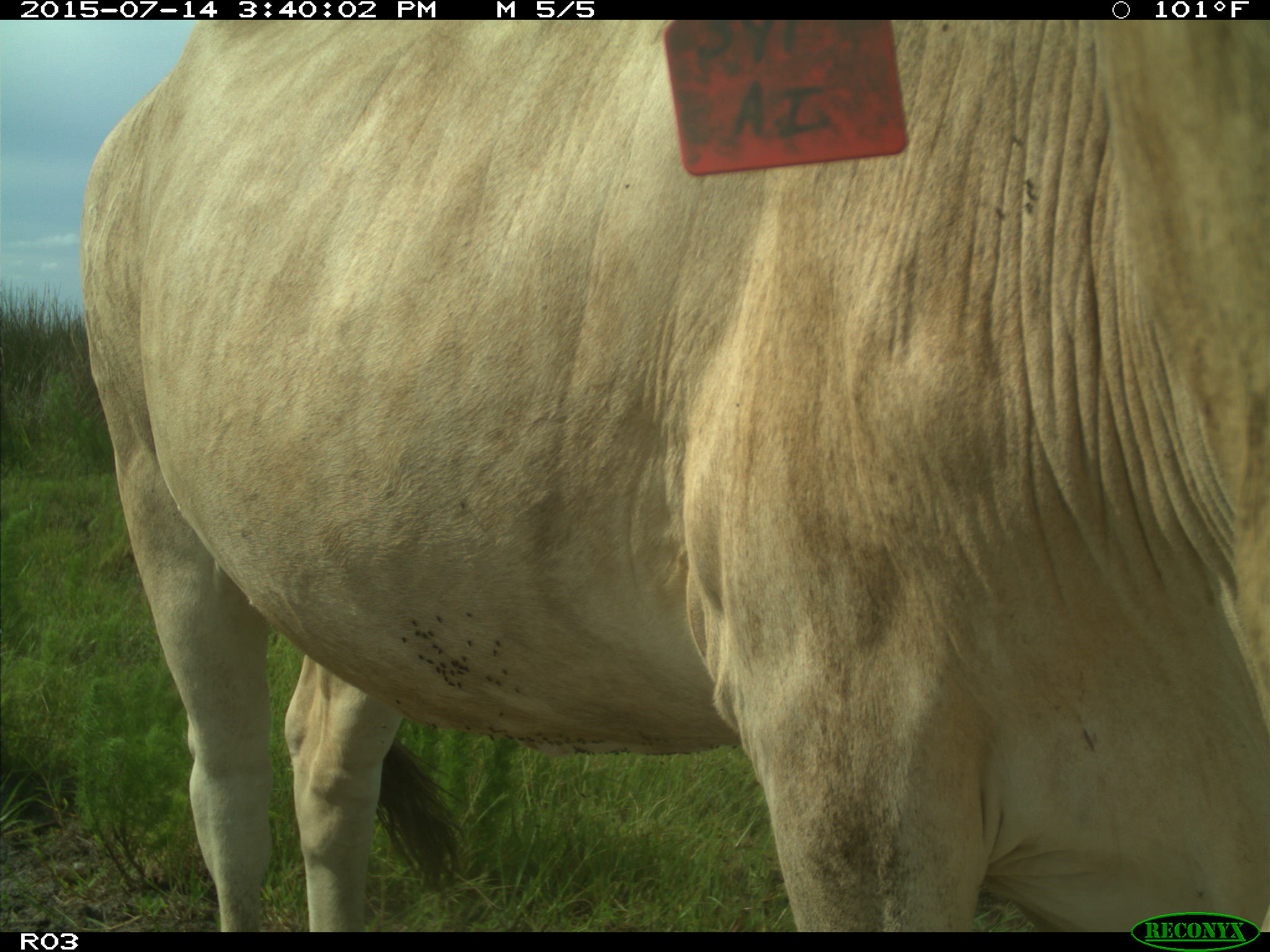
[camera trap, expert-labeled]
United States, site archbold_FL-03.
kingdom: Animalia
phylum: Chordata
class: Mammalia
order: Artiodactyla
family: Bovidae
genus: Bos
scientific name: Bos taurus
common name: domestic cow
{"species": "Bos taurus (domestic cow)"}